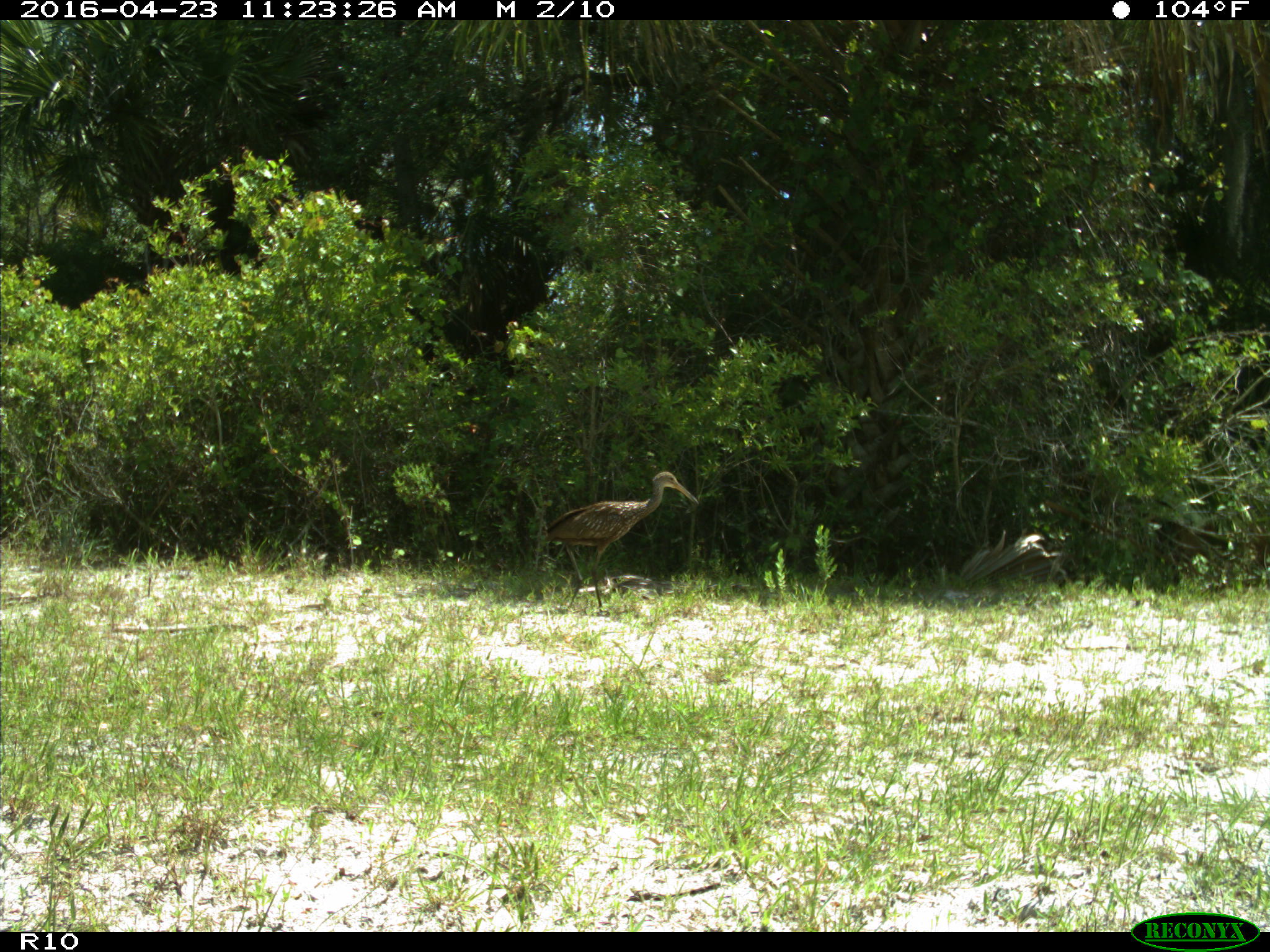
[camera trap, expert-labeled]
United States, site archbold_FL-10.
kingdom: Animalia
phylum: Chordata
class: Aves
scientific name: Aves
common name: birds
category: unidentified bird